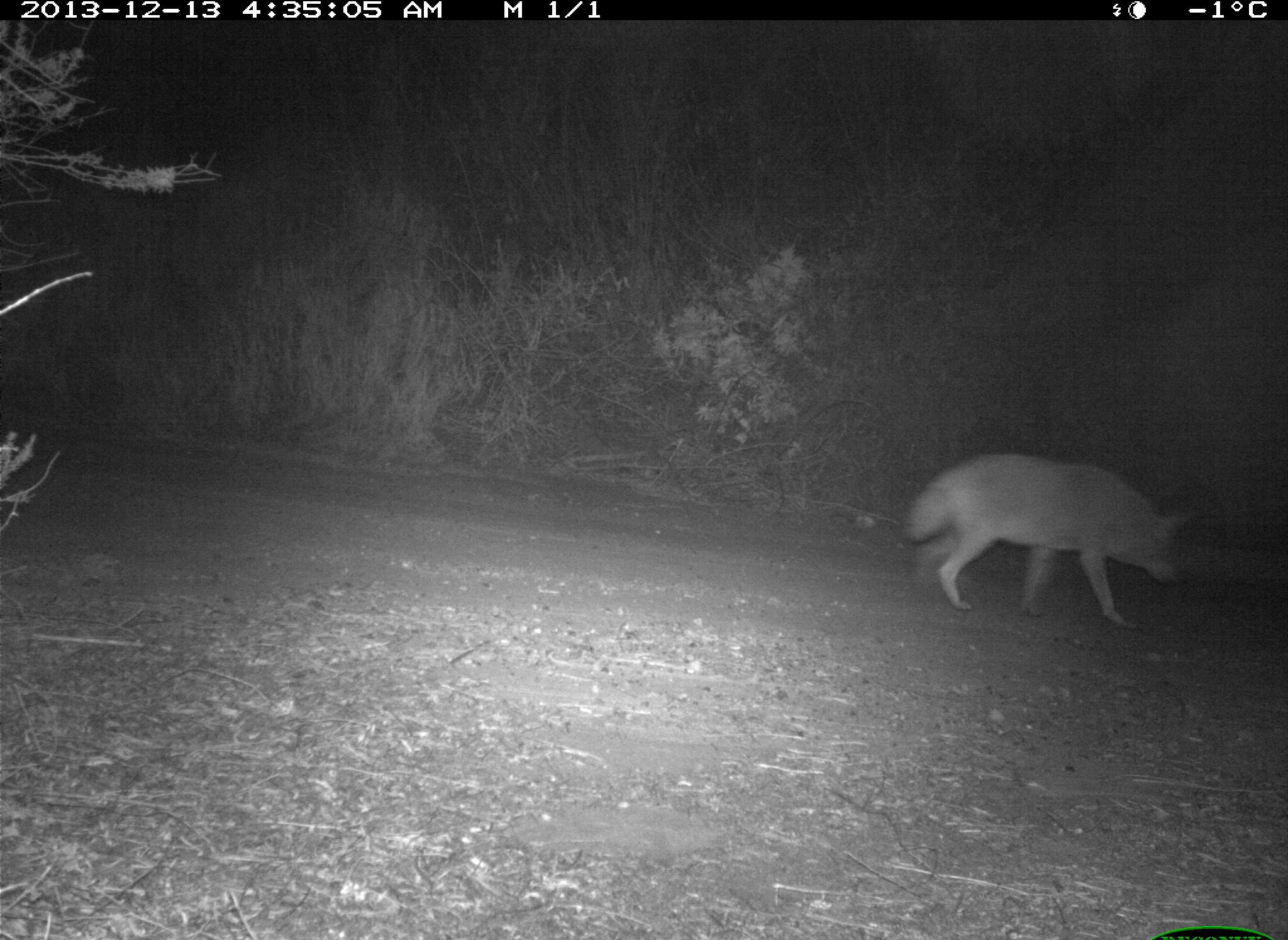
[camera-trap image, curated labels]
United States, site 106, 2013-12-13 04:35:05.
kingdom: Animalia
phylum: Chordata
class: Mammalia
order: Carnivora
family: Canidae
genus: Canis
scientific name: Canis latrans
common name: coyote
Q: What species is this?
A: Coyote (Canis latrans).